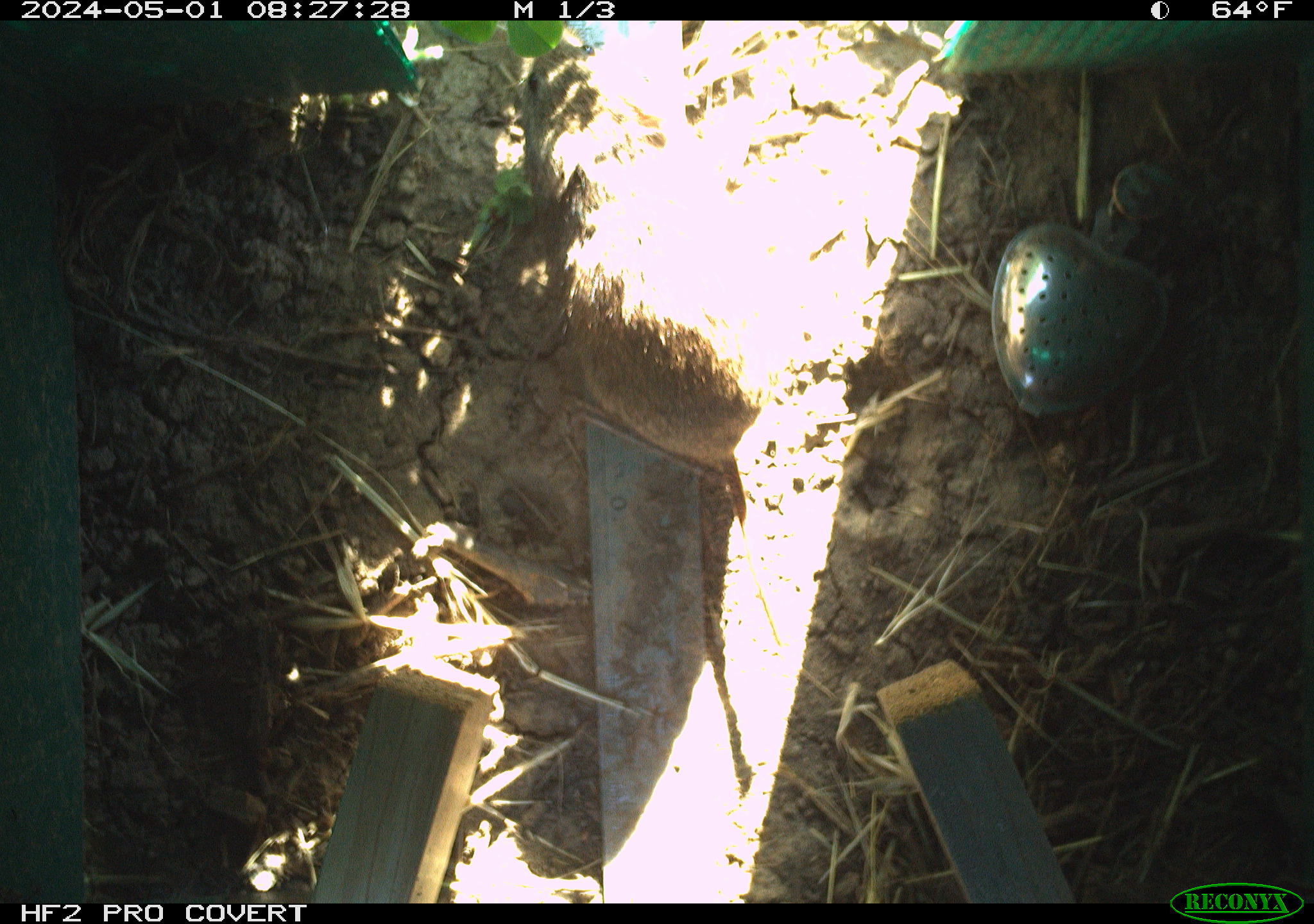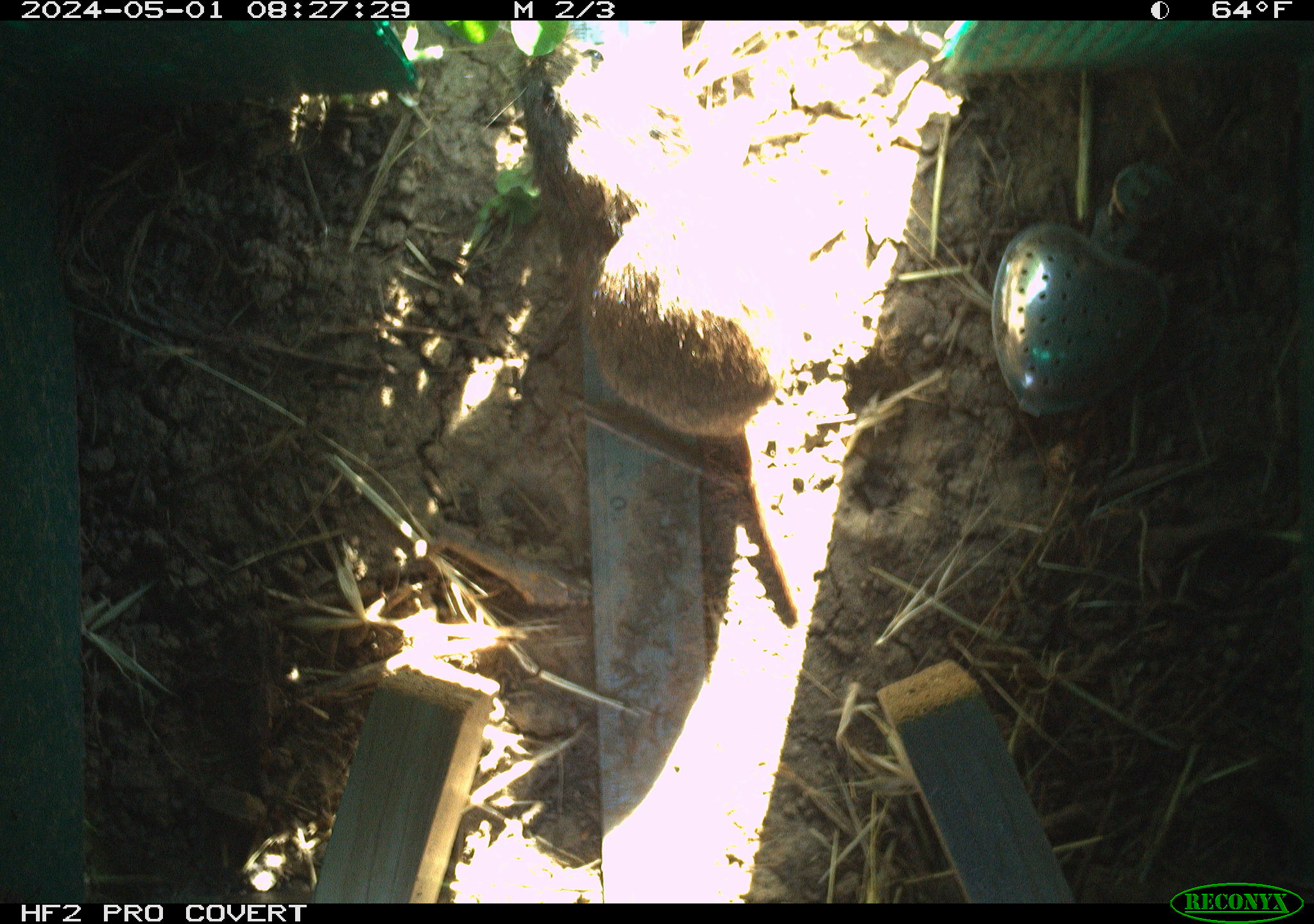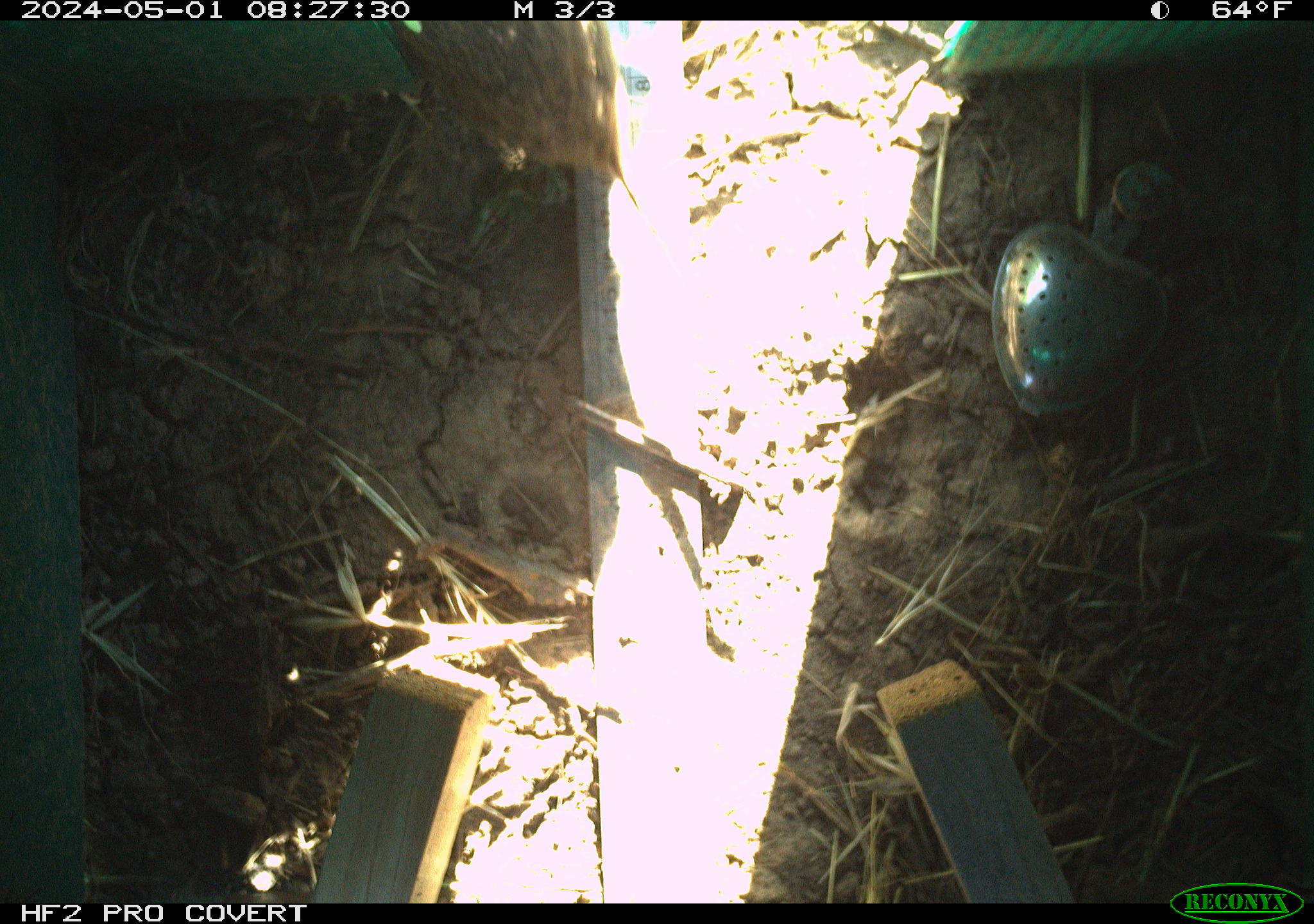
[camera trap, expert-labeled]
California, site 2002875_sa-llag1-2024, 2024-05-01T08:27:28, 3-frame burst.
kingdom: Animalia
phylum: Chordata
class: Mammalia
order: Rodentia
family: Cricetidae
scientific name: Arvicolinae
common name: voles, lemmings, and muskrats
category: arvicolinae subfamily